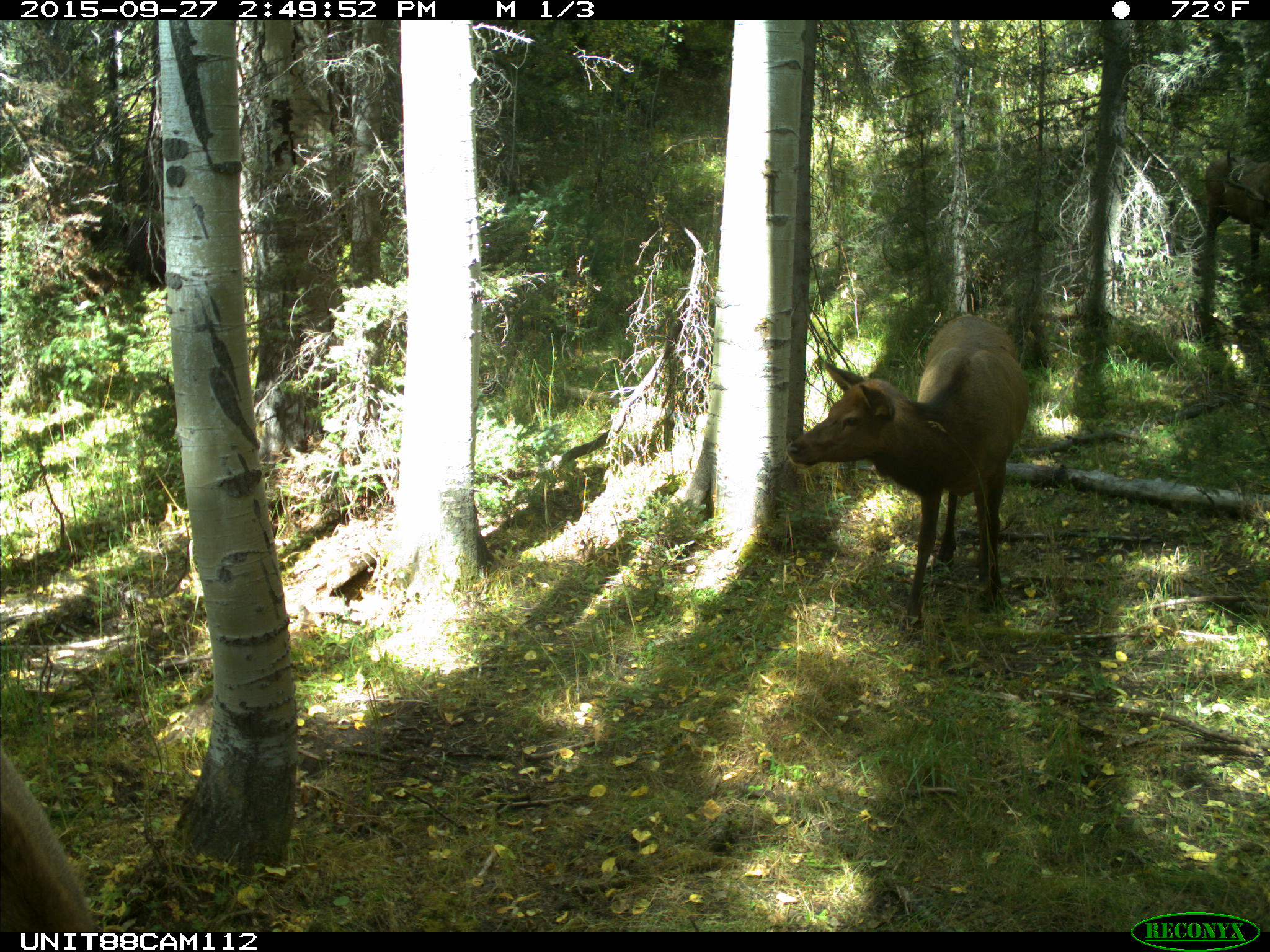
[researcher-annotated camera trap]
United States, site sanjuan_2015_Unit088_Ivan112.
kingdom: Animalia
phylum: Chordata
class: Mammalia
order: Artiodactyla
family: Cervidae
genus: Cervus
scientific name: Cervus elaphus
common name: red deer